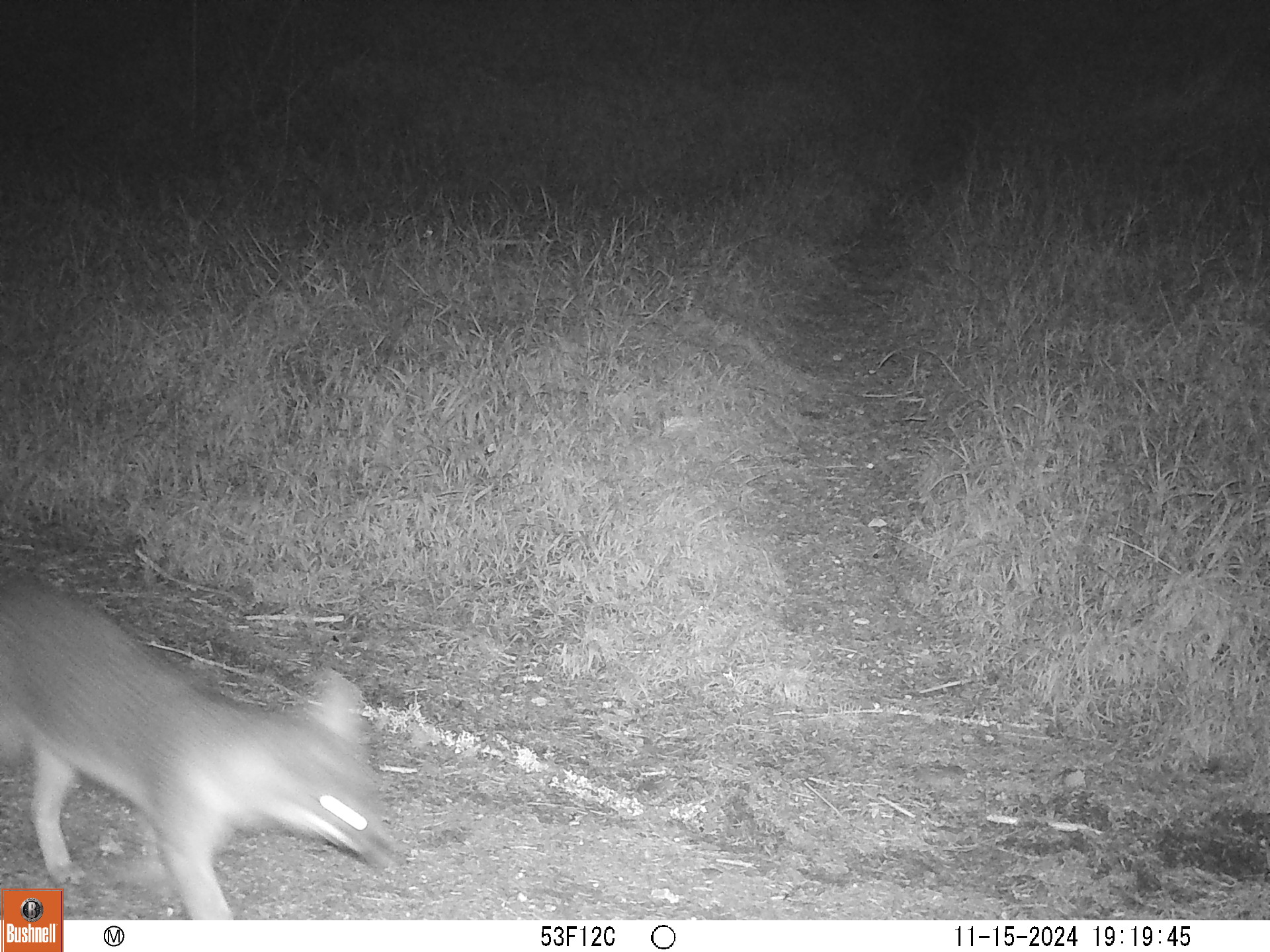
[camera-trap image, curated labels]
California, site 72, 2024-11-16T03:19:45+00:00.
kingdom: Animalia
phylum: Chordata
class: Mammalia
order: Carnivora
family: Canidae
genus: Urocyon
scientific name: Urocyon cinereoargenteus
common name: gray fox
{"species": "gray fox (Urocyon cinereoargenteus)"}